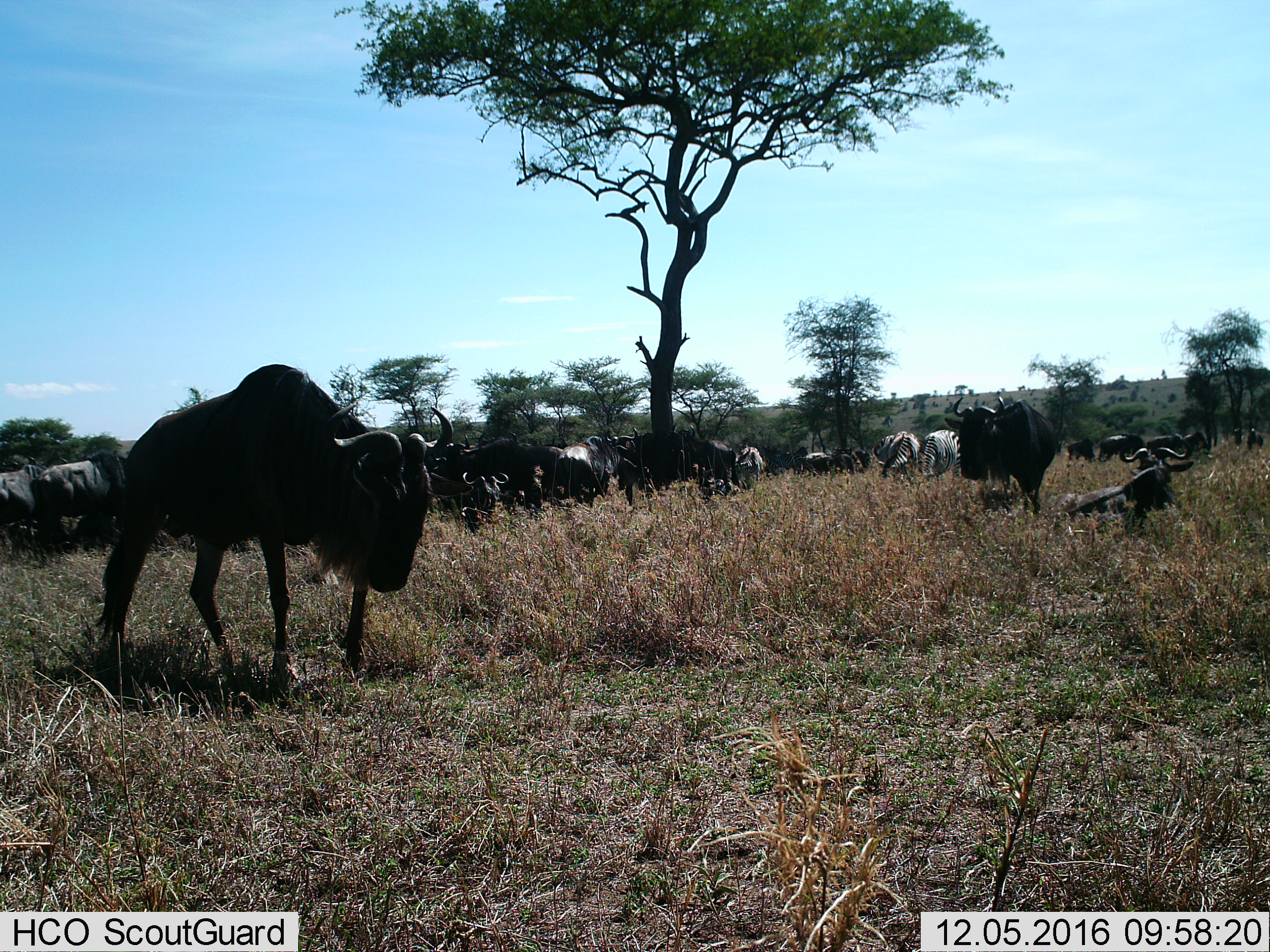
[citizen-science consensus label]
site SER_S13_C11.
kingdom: Animalia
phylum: Chordata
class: Mammalia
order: Artiodactyla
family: Bovidae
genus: Connochaetes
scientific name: Connochaetes taurinus taurinus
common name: blue wildebeest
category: wildebeestblue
Wildebeestblue (blue wildebeest) (Connochaetes taurinus taurinus), count 11-50. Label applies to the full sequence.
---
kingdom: Animalia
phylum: Chordata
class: Mammalia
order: Perissodactyla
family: Equidae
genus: Equus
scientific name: Equus quagga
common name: plains zebra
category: zebraplains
Zebraplains (plains zebra) (Equus quagga), count 3. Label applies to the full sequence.